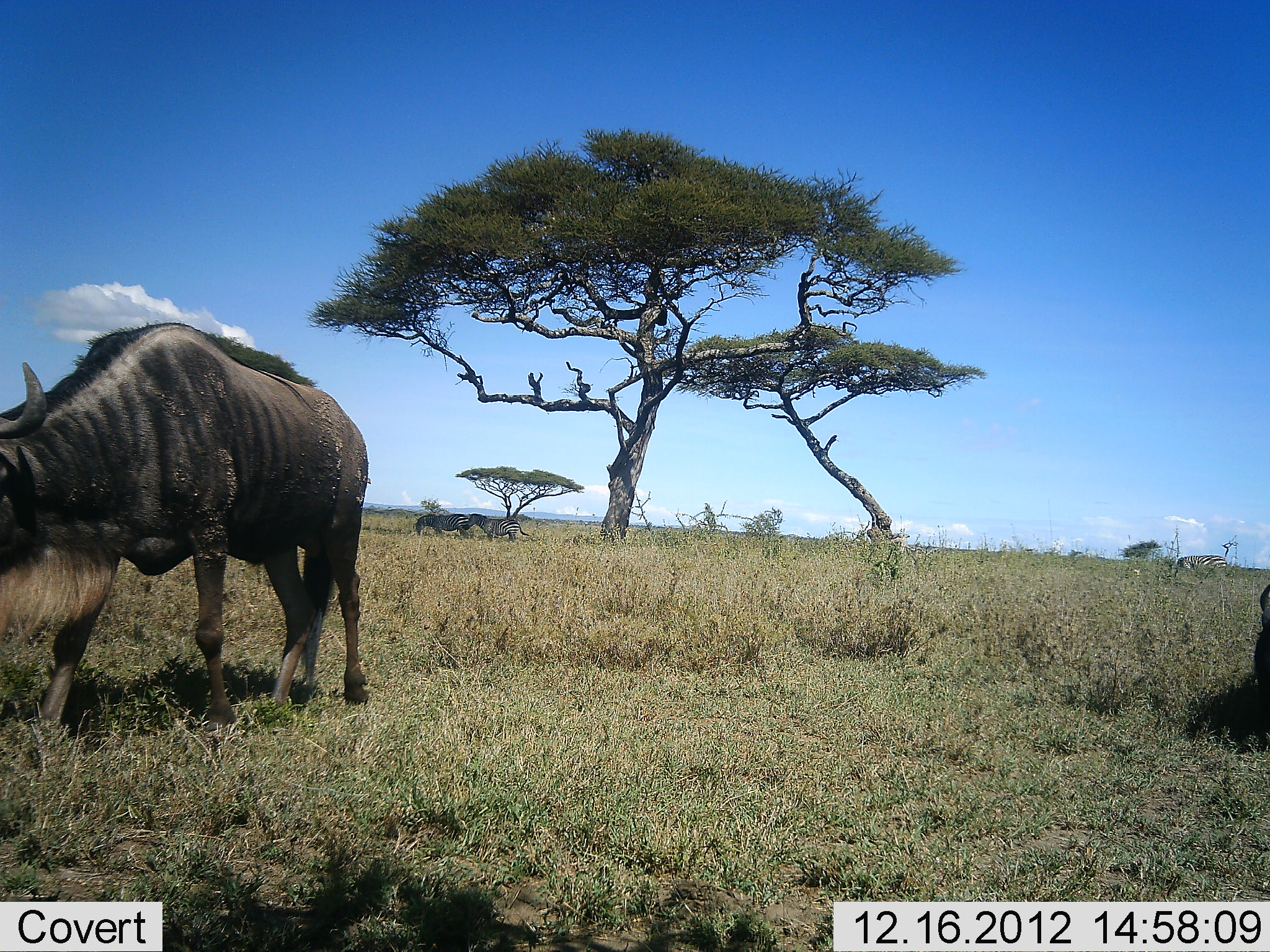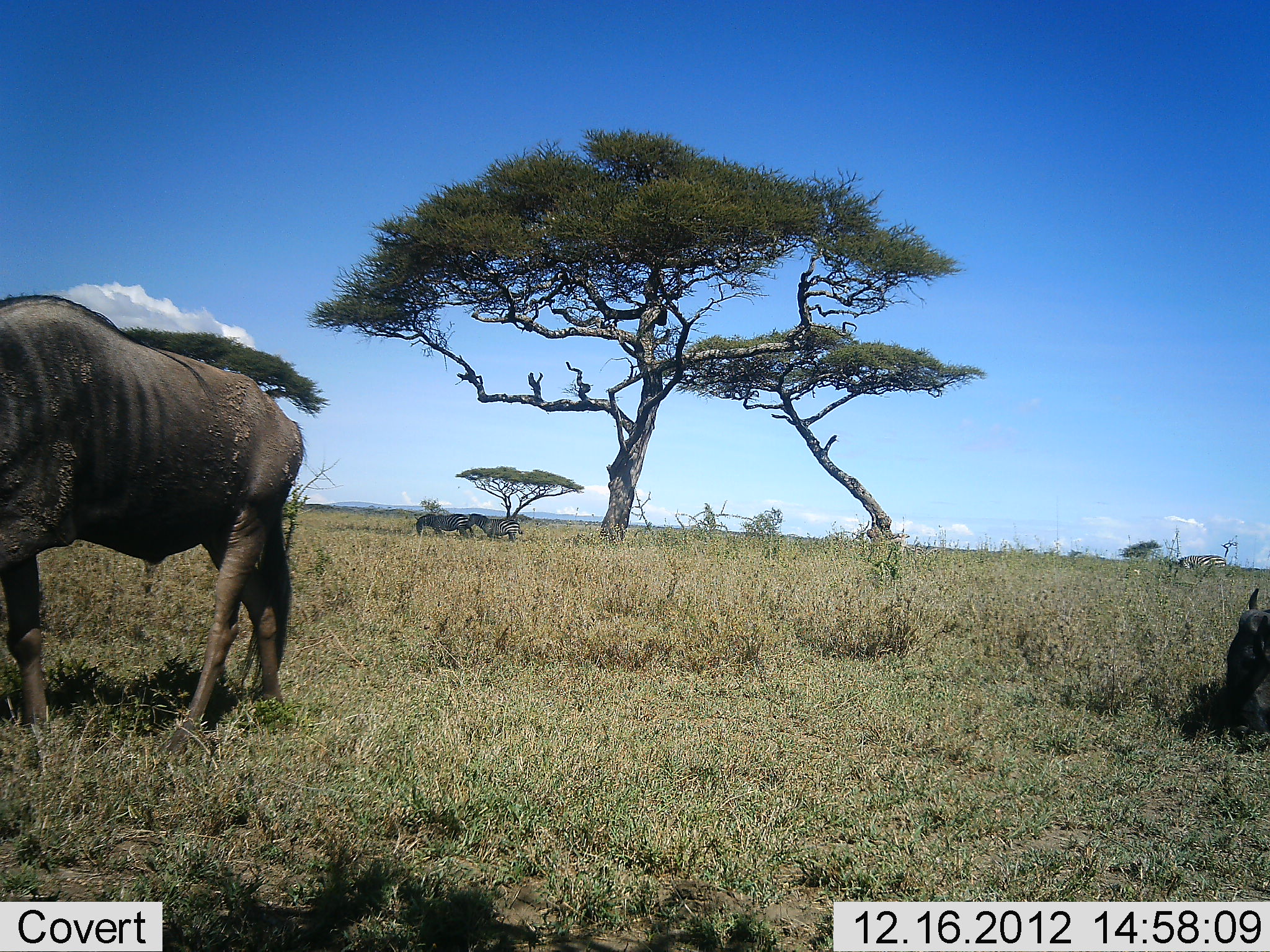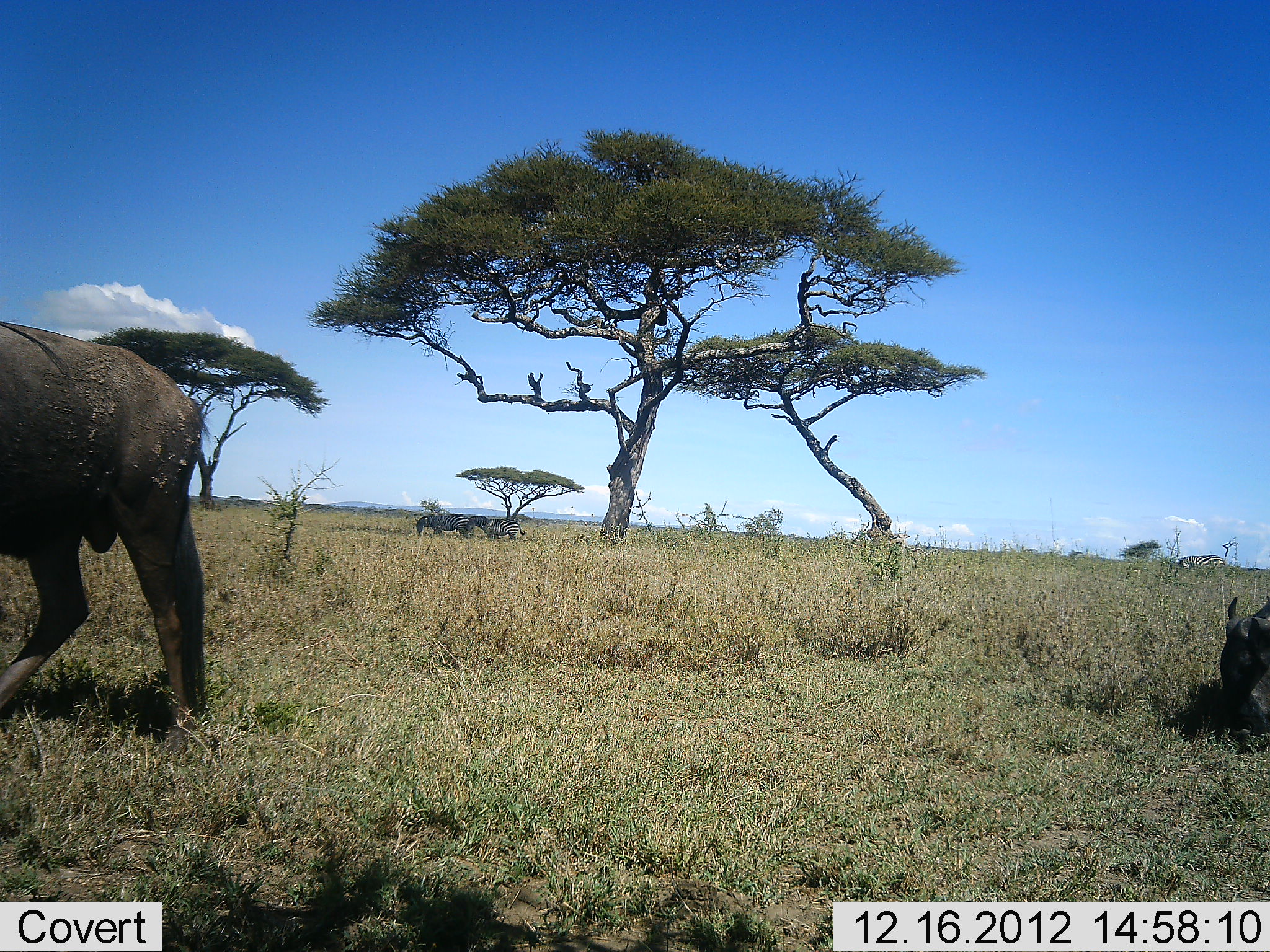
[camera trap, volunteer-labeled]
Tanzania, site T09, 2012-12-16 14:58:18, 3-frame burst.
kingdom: Animalia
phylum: Chordata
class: Mammalia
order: Artiodactyla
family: Bovidae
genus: Connochaetes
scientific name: Connochaetes taurinus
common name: blue wildebeest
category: wildebeest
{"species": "wildebeest (blue wildebeest) (Connochaetes taurinus)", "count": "2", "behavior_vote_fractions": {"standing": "29%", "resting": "7%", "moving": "50%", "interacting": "0%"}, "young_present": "7%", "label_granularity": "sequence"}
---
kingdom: Animalia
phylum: Chordata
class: Mammalia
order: Perissodactyla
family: Equidae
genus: Equus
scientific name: Equus quagga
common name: plains zebra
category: zebra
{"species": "zebra (plains zebra) (Equus quagga)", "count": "2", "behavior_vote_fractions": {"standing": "80%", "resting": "0%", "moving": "0%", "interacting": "0%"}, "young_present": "0%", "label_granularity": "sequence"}